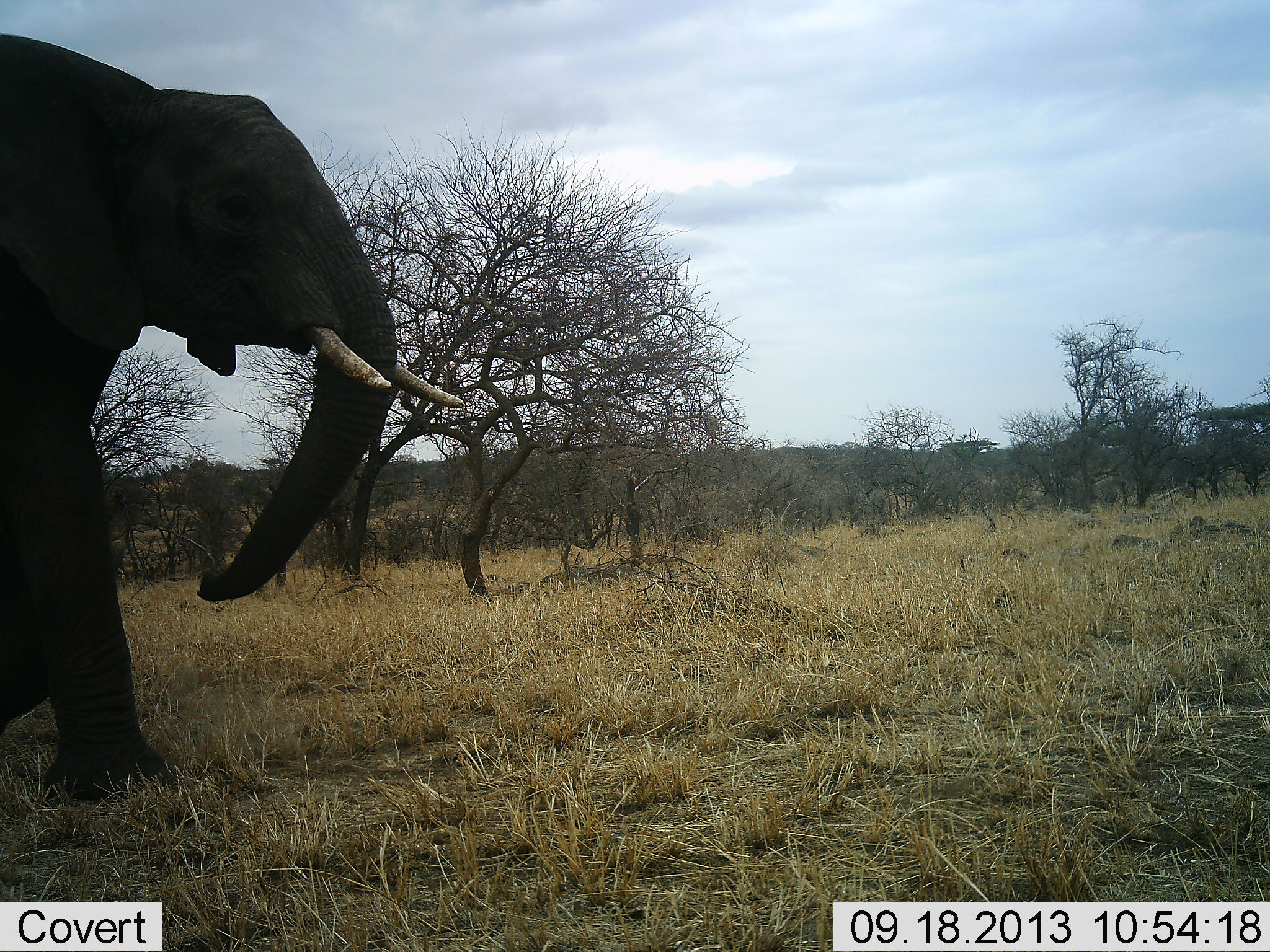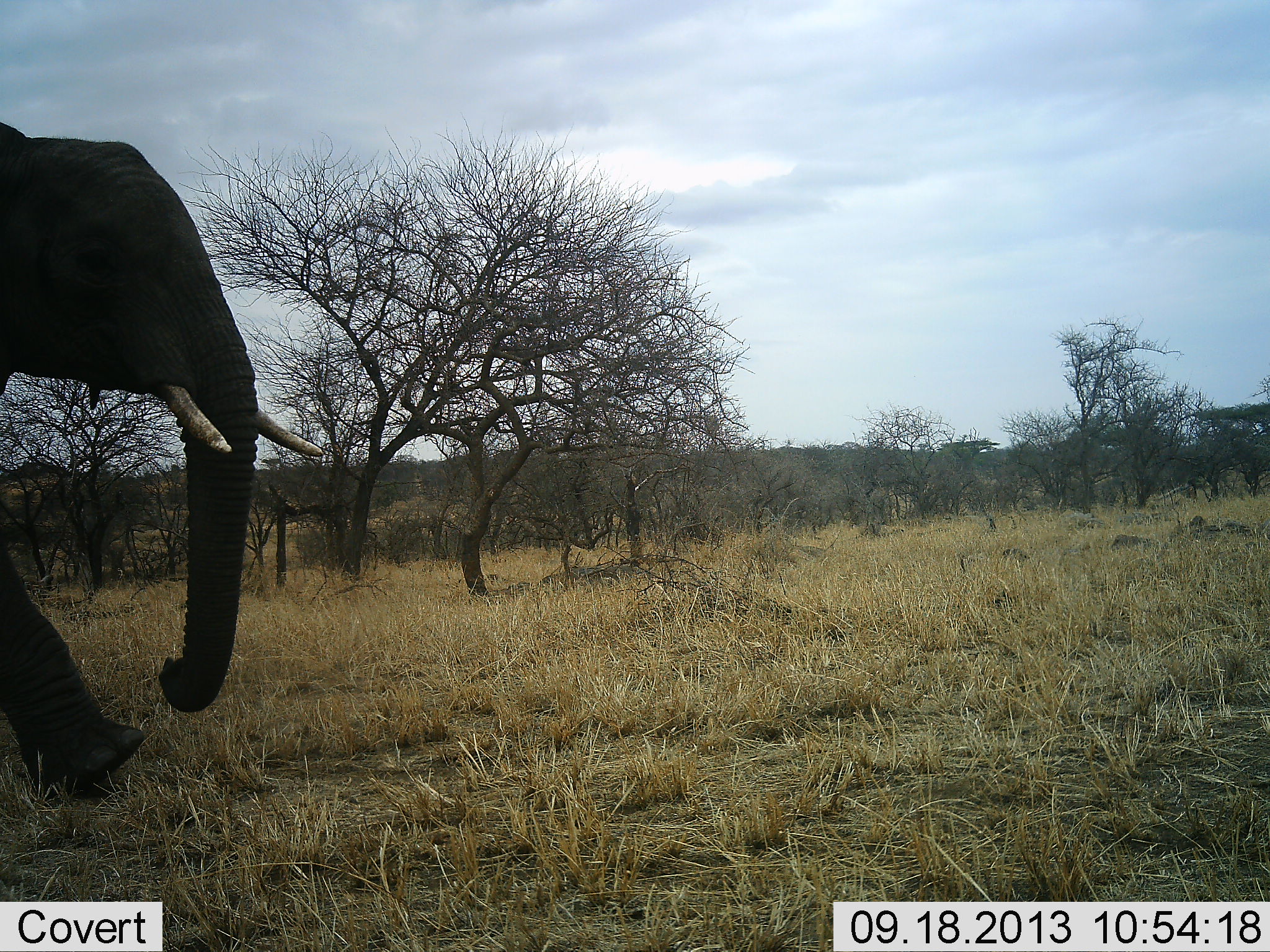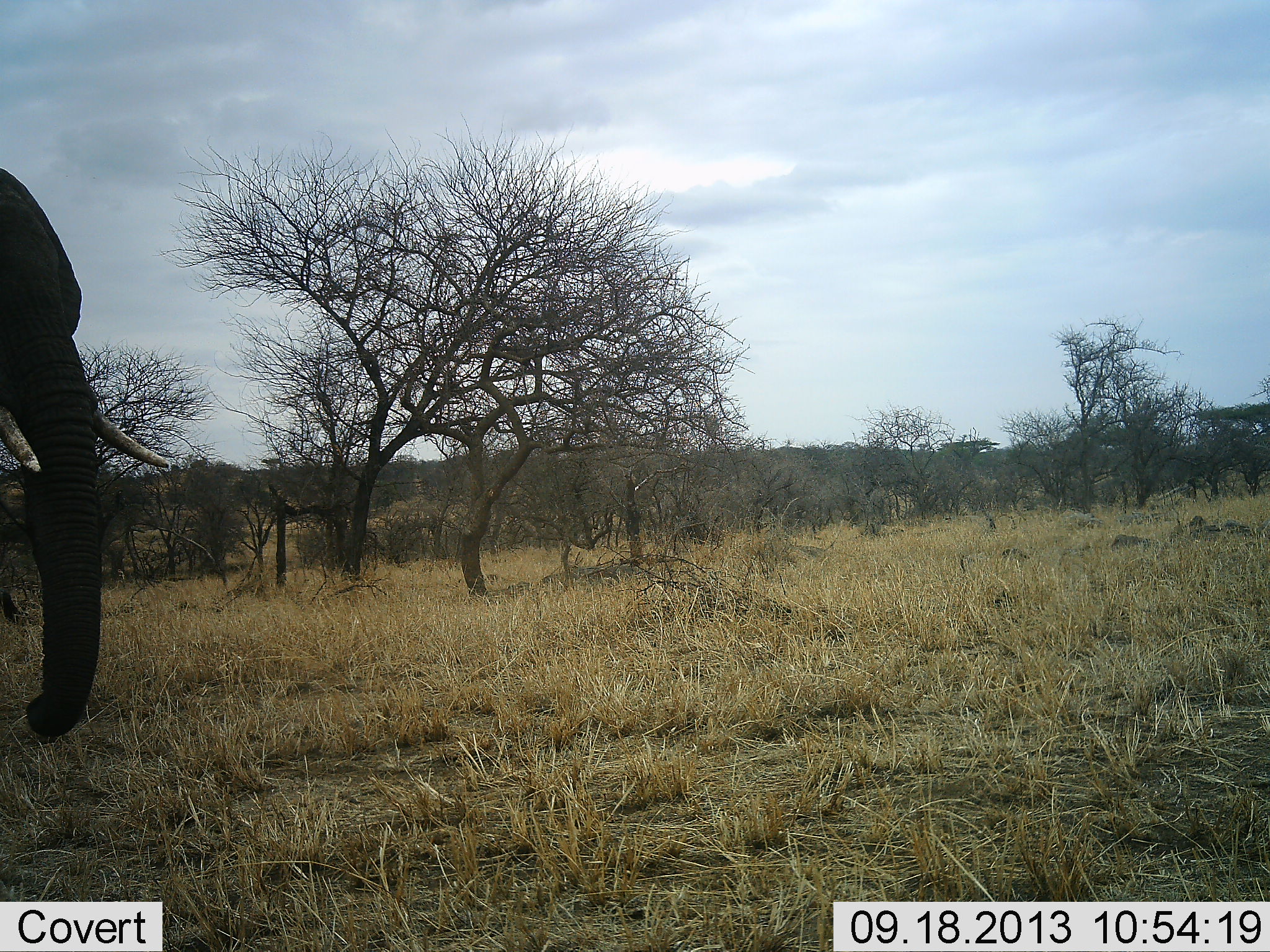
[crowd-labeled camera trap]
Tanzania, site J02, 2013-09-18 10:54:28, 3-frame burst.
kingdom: Animalia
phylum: Chordata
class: Mammalia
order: Proboscidea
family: Elephantidae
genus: Loxodonta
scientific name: Loxodonta africana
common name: african bush elephant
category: elephant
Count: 1.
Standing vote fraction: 0%.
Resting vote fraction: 0%.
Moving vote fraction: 100%.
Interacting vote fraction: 0%.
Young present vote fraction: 0%.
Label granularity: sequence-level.